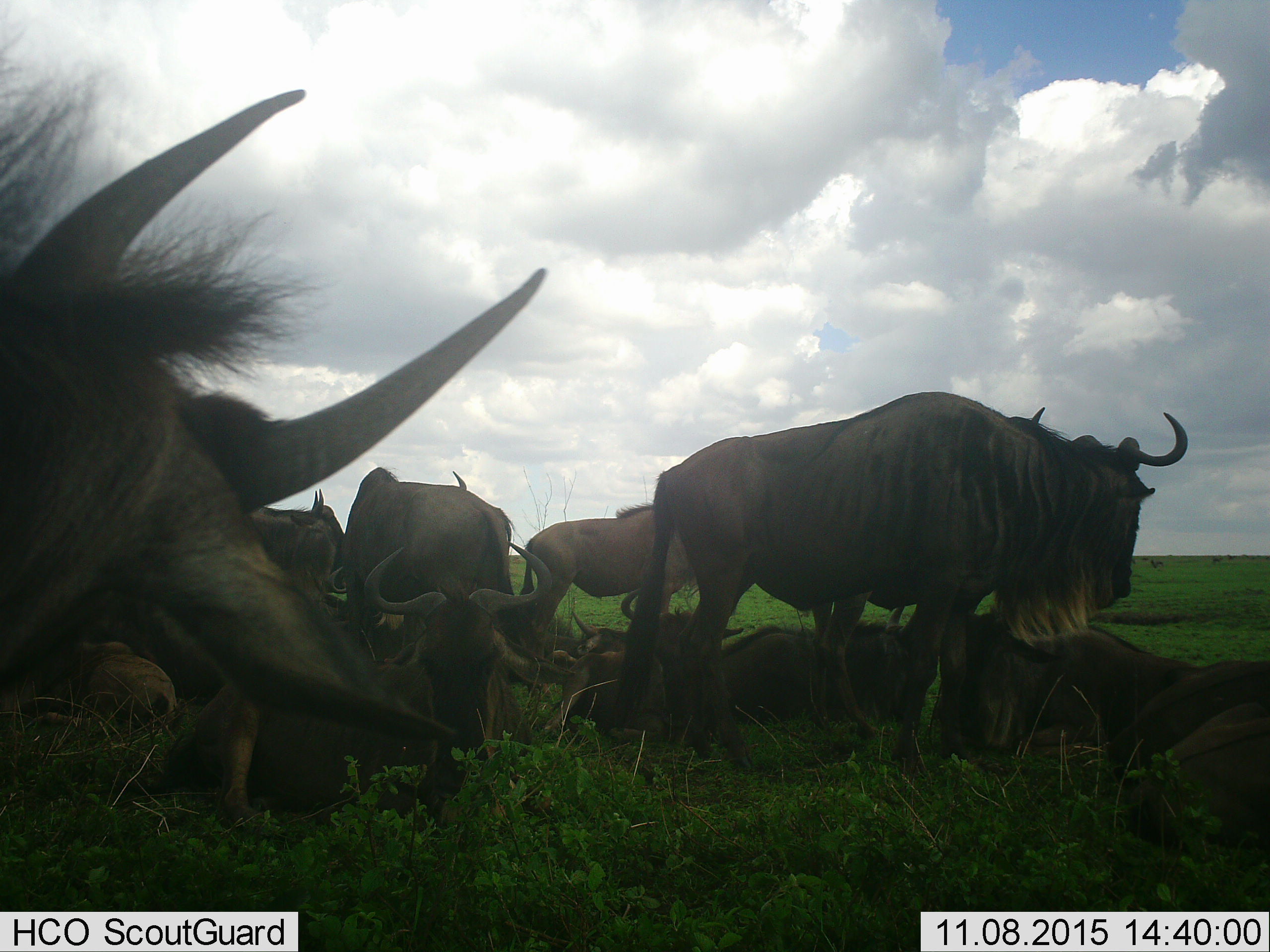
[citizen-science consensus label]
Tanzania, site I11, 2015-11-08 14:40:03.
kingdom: Animalia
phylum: Chordata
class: Mammalia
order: Artiodactyla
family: Bovidae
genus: Connochaetes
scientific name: Connochaetes taurinus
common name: blue wildebeest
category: wildebeest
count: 10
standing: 62%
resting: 100%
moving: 0%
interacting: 12%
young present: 25%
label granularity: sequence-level